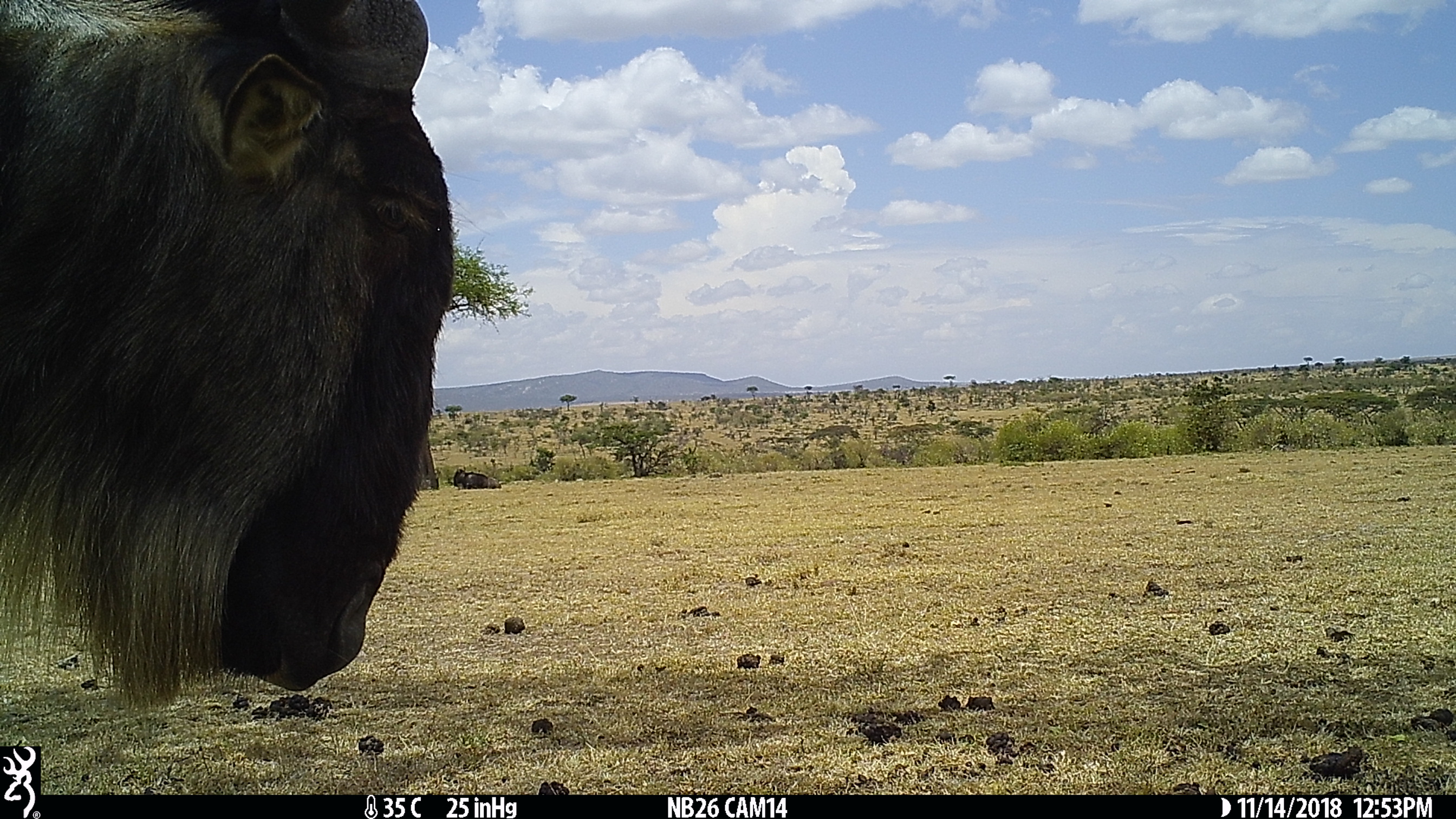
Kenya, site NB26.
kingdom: Animalia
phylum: Chordata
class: Mammalia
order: Artiodactyla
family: Bovidae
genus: Connochaetes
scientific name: Connochaetes taurinus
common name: blue wildebeest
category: wildebeest